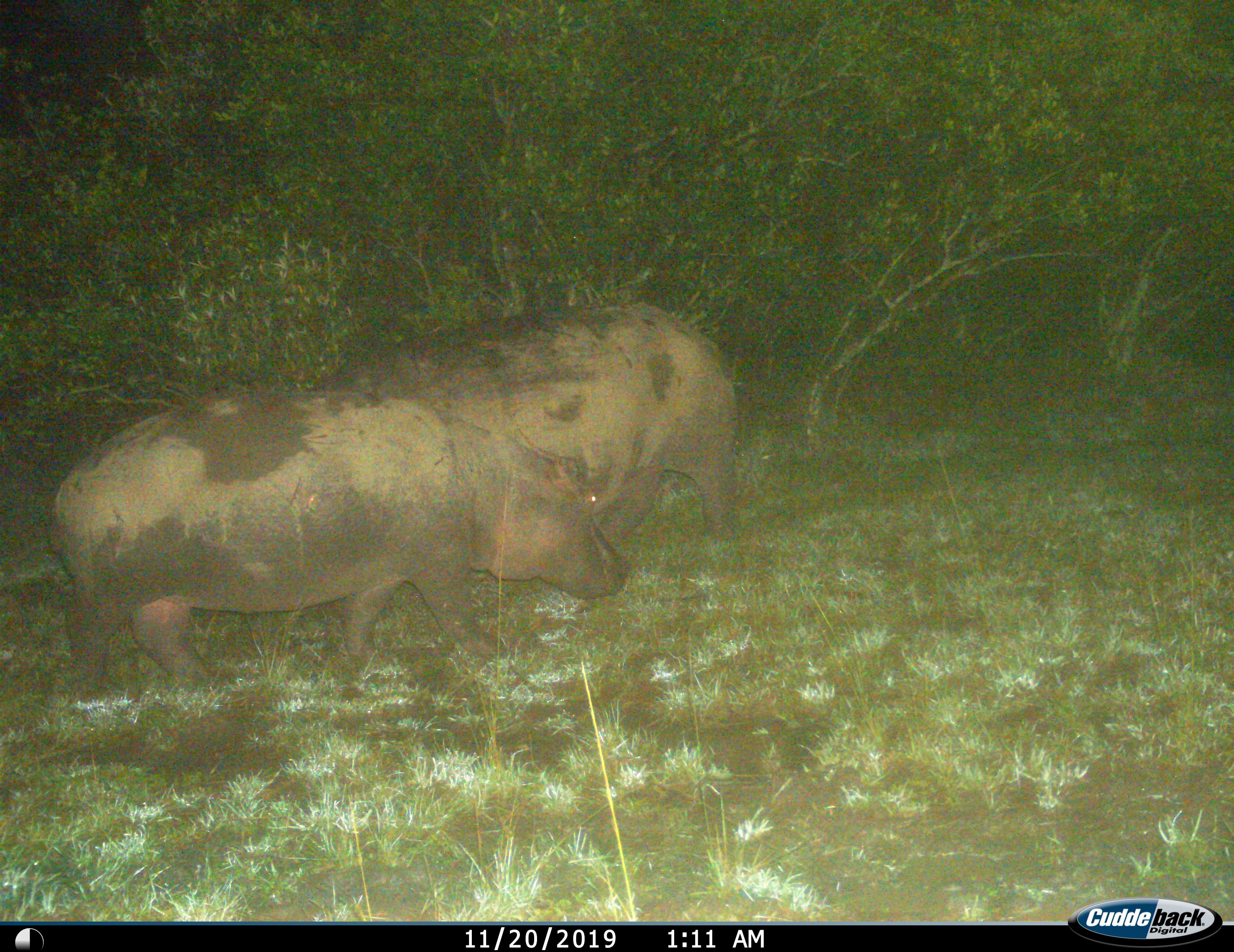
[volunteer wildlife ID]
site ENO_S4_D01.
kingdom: Animalia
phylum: Chordata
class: Mammalia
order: Artiodactyla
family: Hippopotamidae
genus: Hippopotamus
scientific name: Hippopotamus amphibius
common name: hippopotamus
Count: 2.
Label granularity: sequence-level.